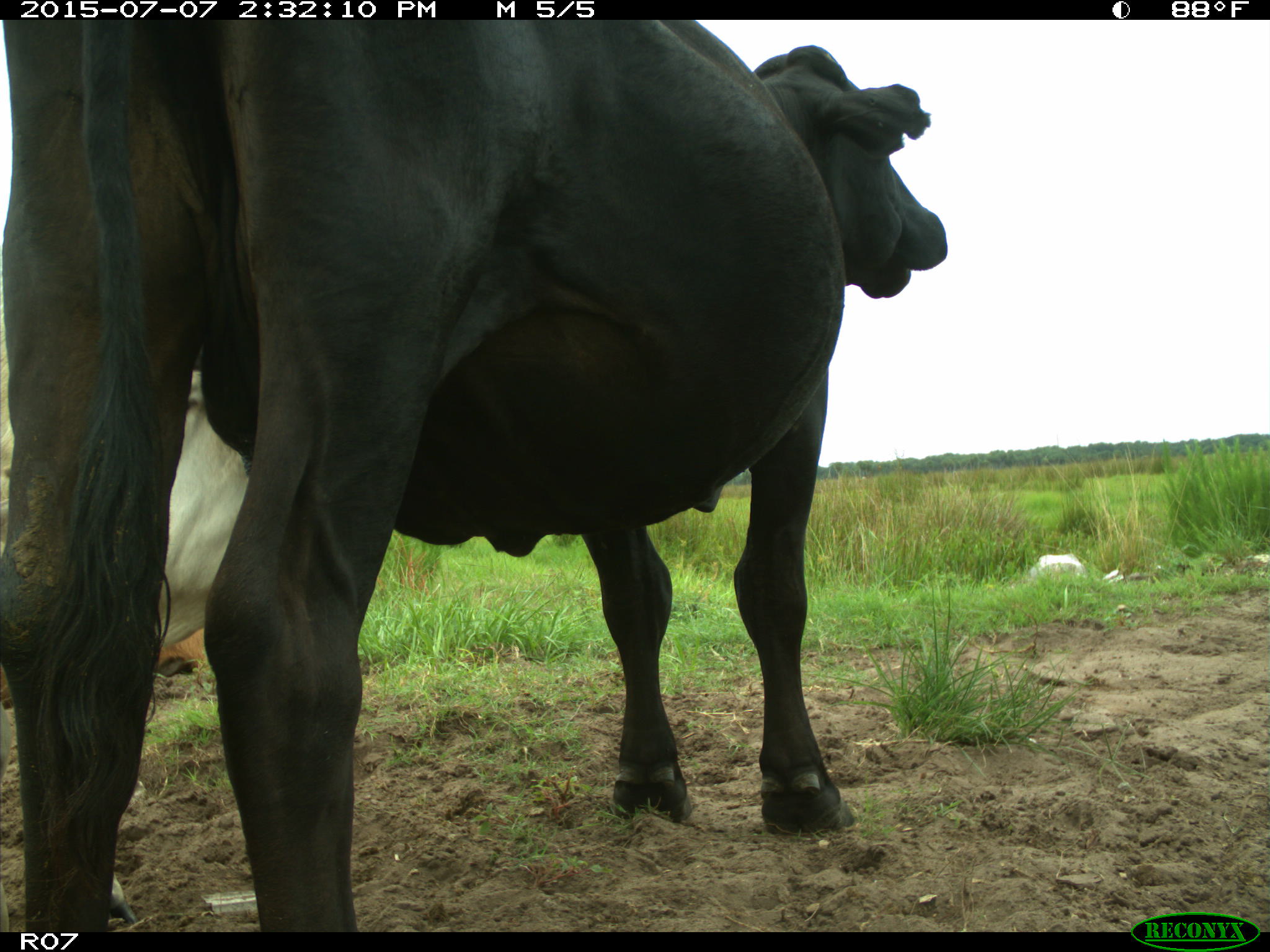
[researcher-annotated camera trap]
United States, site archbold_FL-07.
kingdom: Animalia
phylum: Chordata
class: Mammalia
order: Artiodactyla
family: Bovidae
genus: Bos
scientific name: Bos taurus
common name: domestic cow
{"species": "Bos taurus (domestic cow)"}